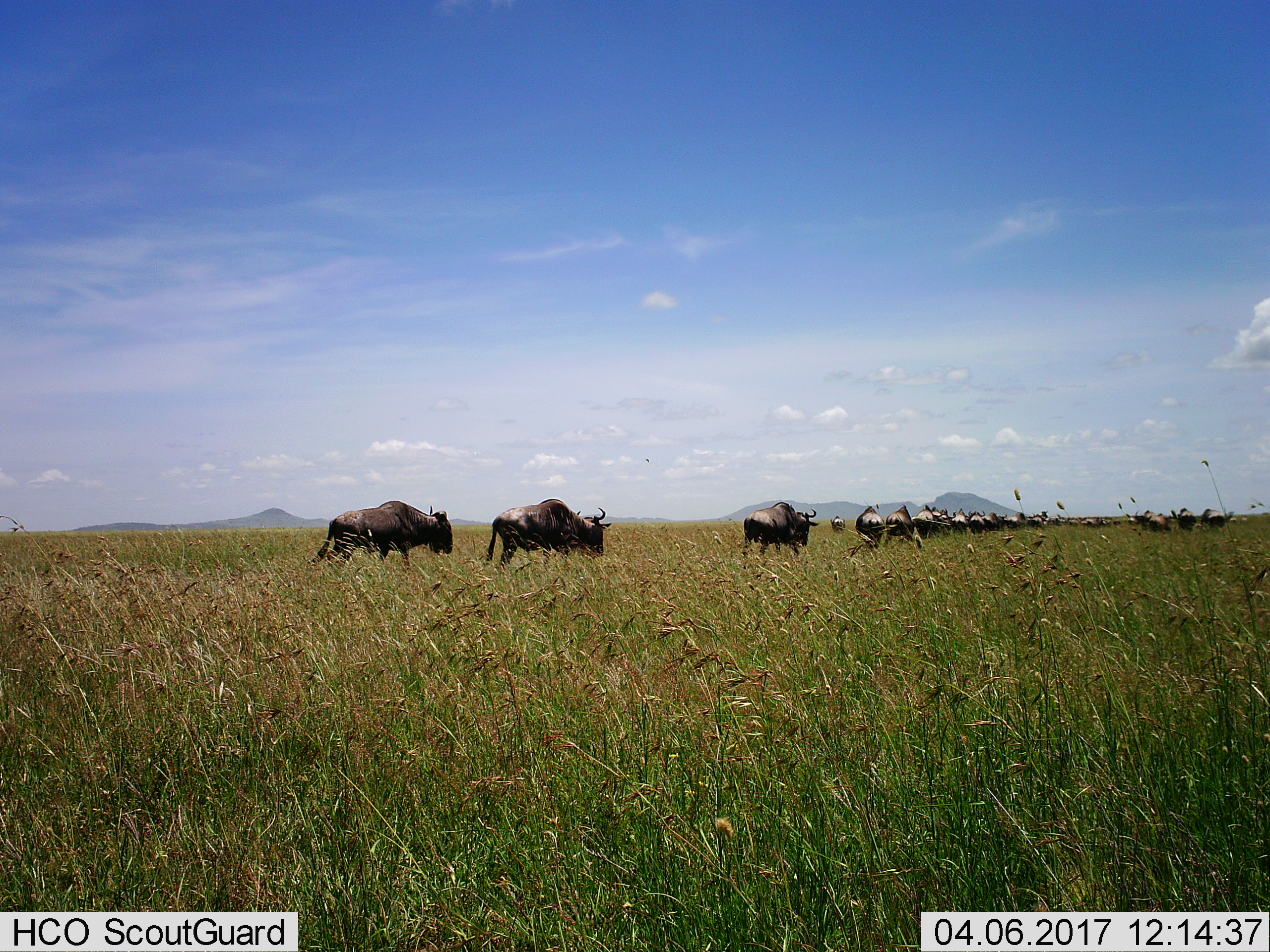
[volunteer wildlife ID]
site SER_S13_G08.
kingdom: Animalia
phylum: Chordata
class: Mammalia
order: Artiodactyla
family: Bovidae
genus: Connochaetes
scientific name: Connochaetes taurinus taurinus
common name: blue wildebeest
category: wildebeestblue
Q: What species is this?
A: Wildebeestblue (blue wildebeest) (Connochaetes taurinus taurinus).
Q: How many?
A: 11-50.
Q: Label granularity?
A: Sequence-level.